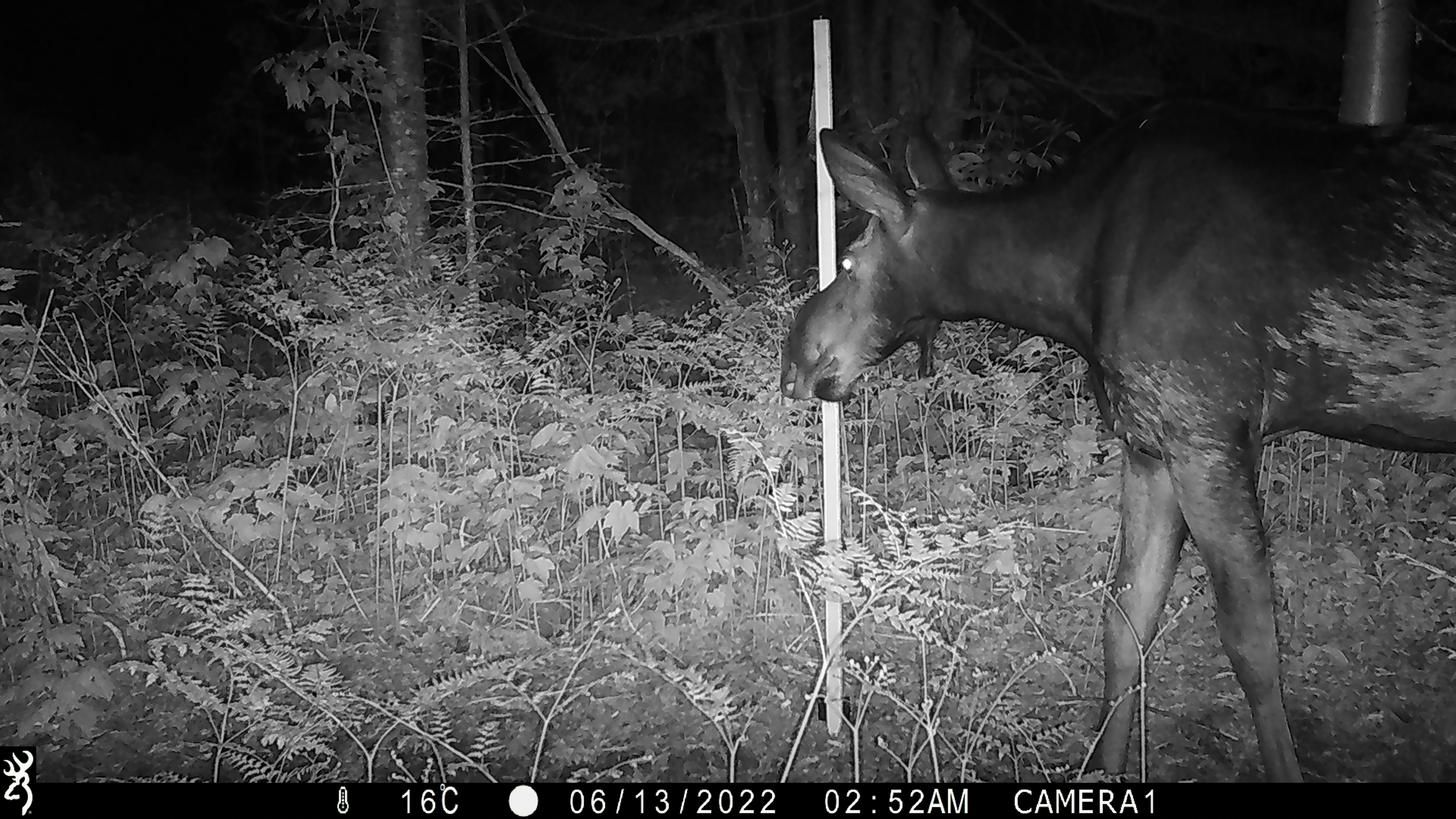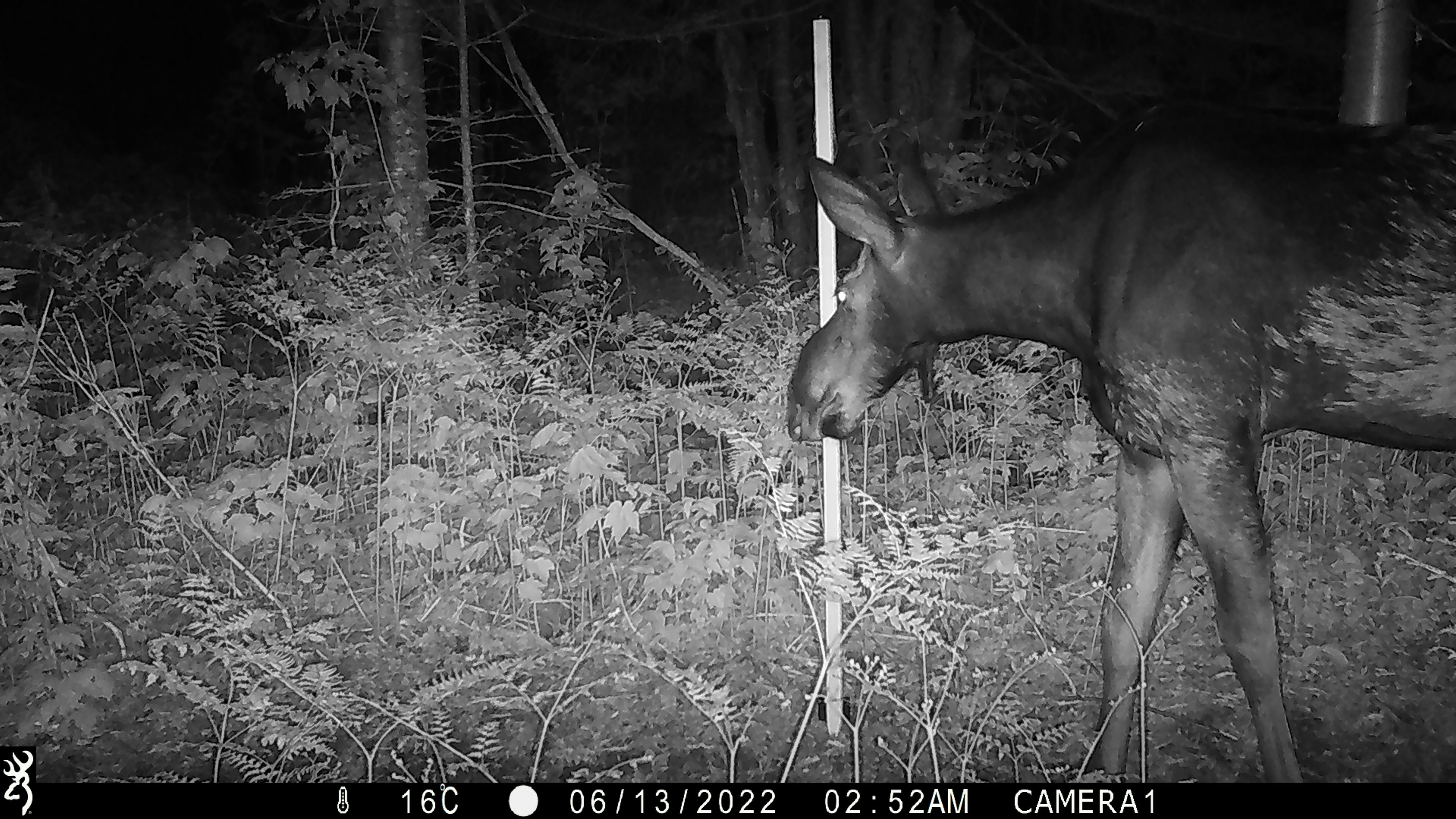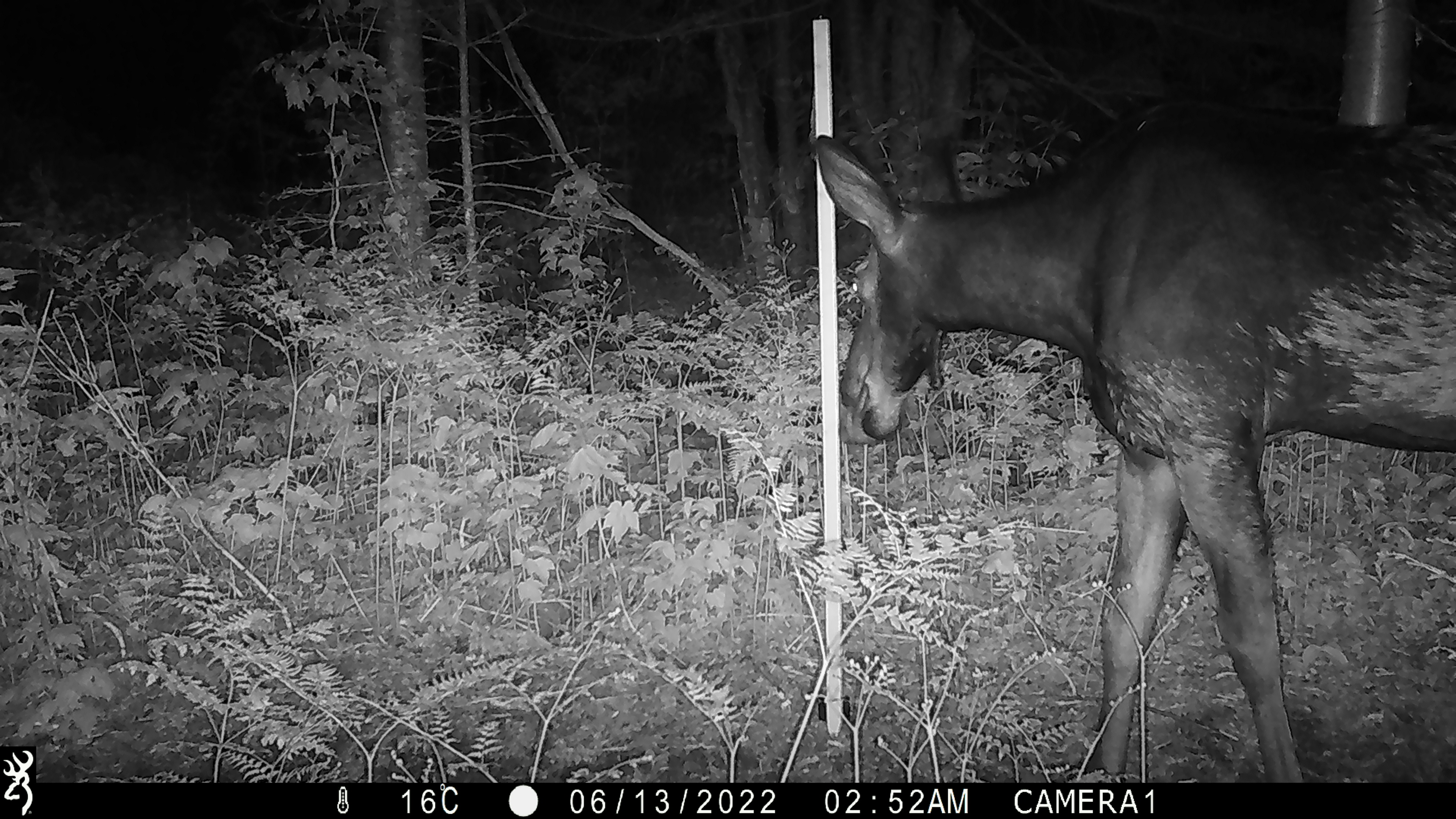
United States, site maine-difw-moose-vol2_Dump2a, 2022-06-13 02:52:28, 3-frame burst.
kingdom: Animalia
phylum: Chordata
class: Mammalia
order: Artiodactyla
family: Cervidae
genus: Alces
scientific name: Alces alces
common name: moose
Moose (Alces alces).